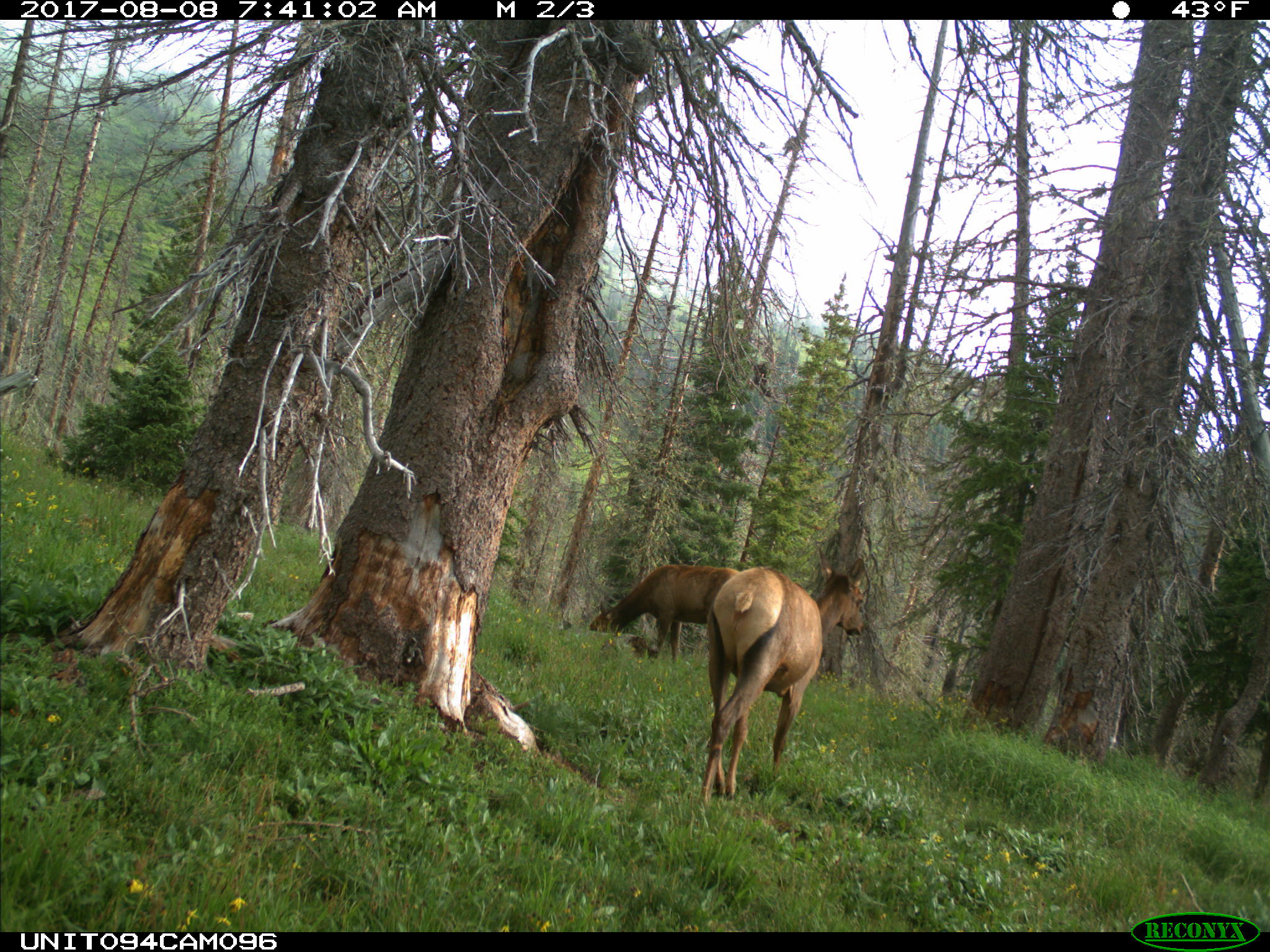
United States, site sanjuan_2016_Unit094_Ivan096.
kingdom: Animalia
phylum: Chordata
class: Mammalia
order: Artiodactyla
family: Cervidae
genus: Cervus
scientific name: Cervus elaphus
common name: red deer